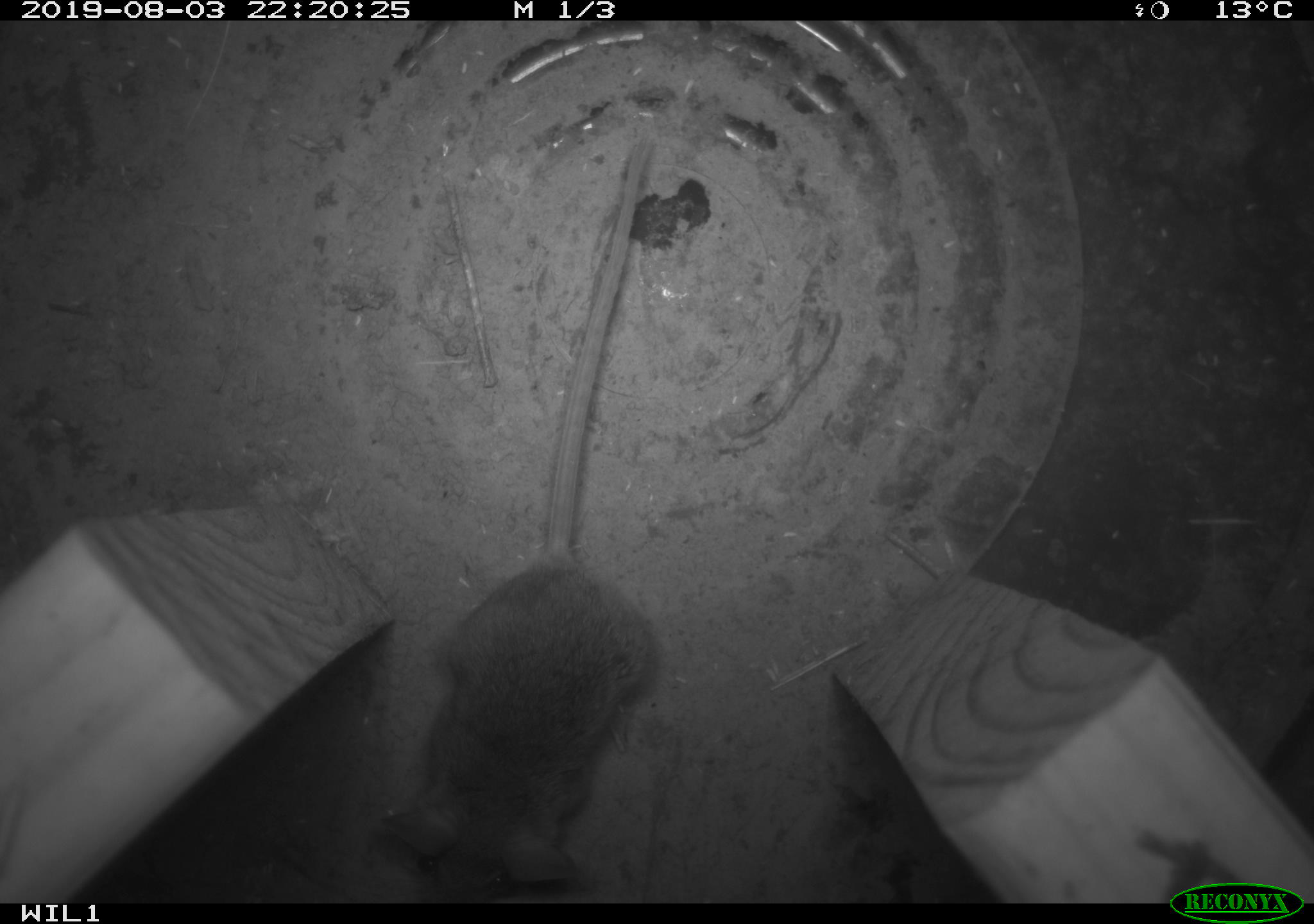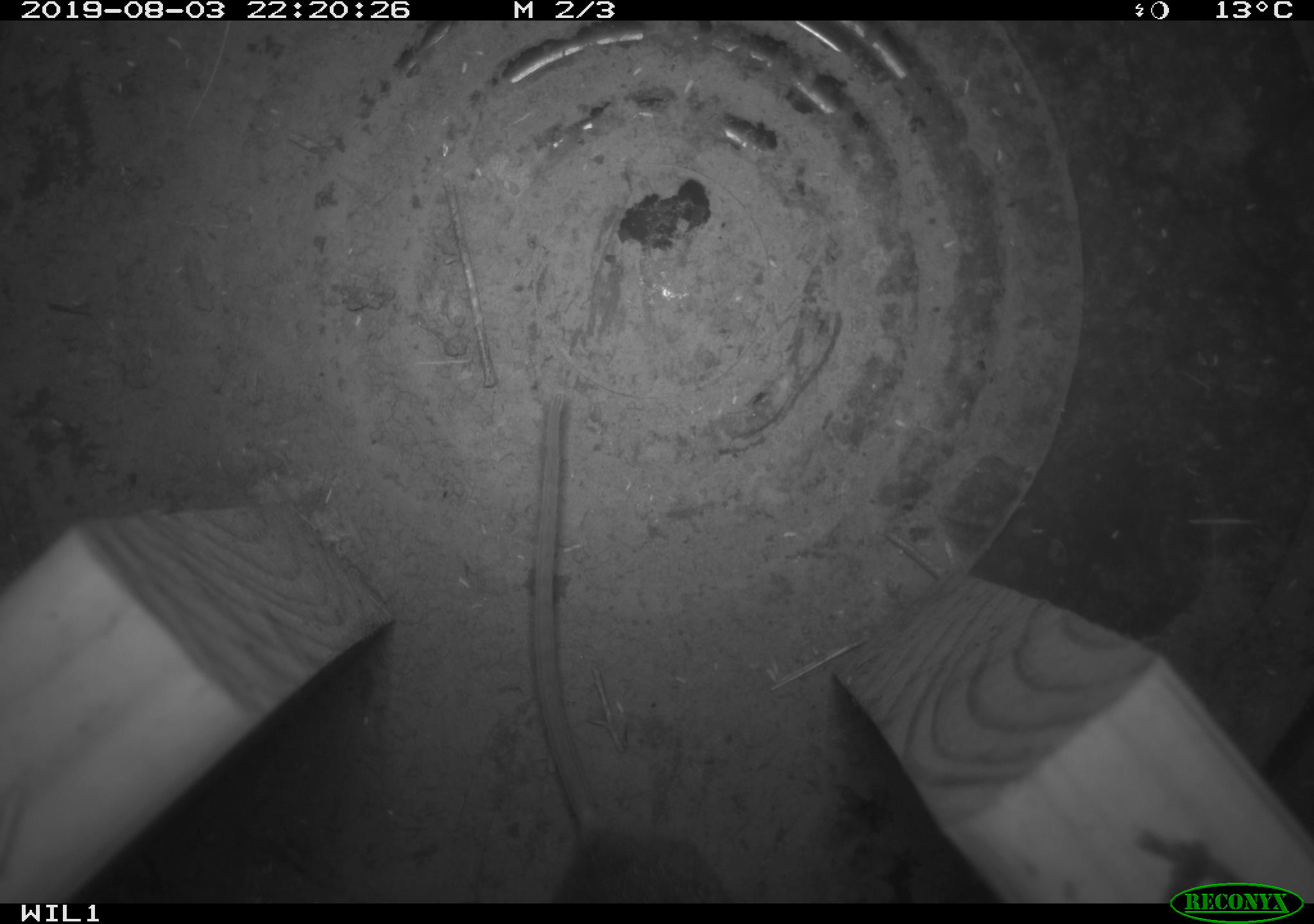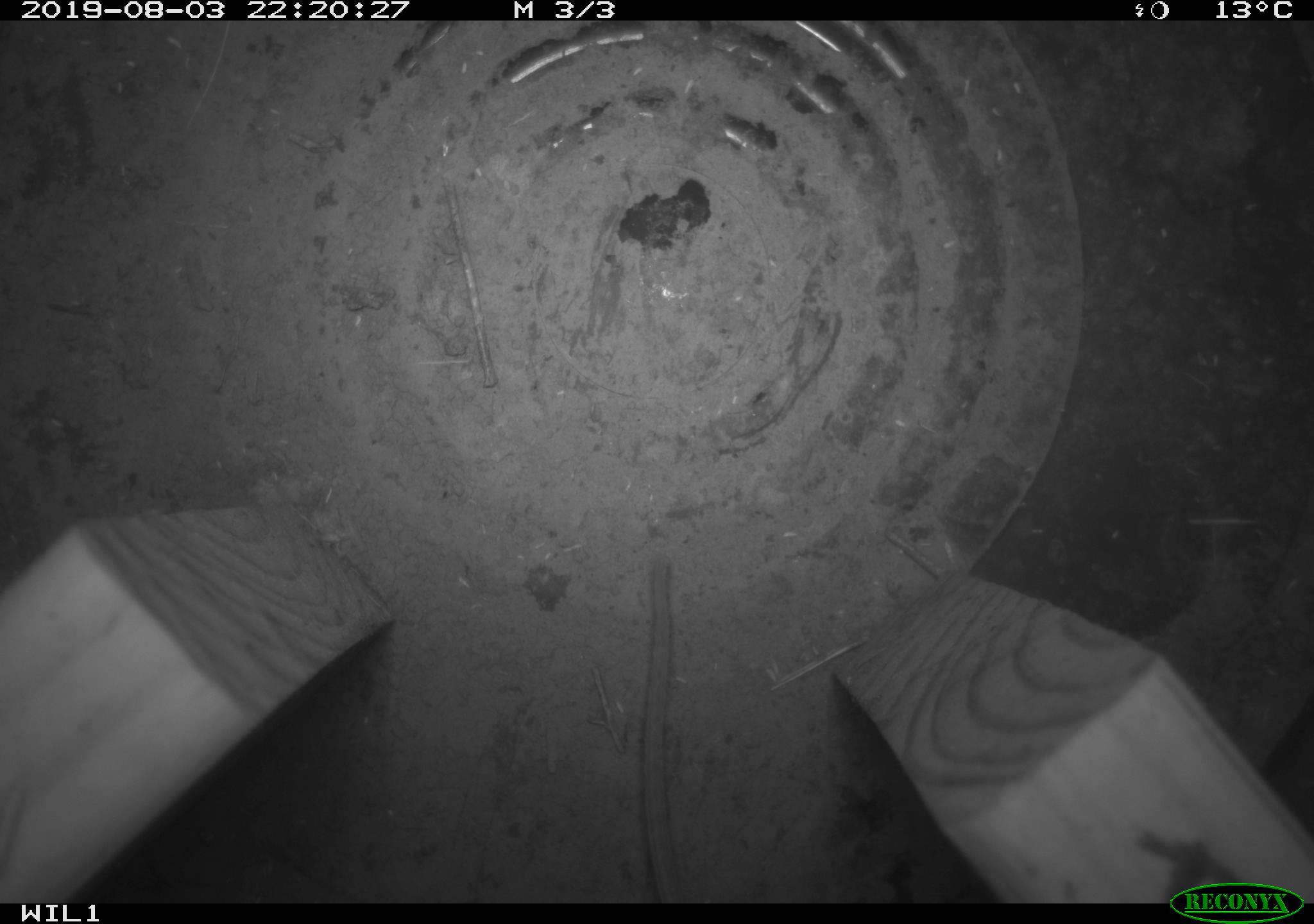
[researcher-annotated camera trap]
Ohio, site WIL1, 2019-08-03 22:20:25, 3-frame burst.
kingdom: Animalia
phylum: Chordata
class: Mammalia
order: Rodentia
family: Cricetidae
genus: Peromyscus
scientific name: Peromyscus leucopus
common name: white-footed mouse